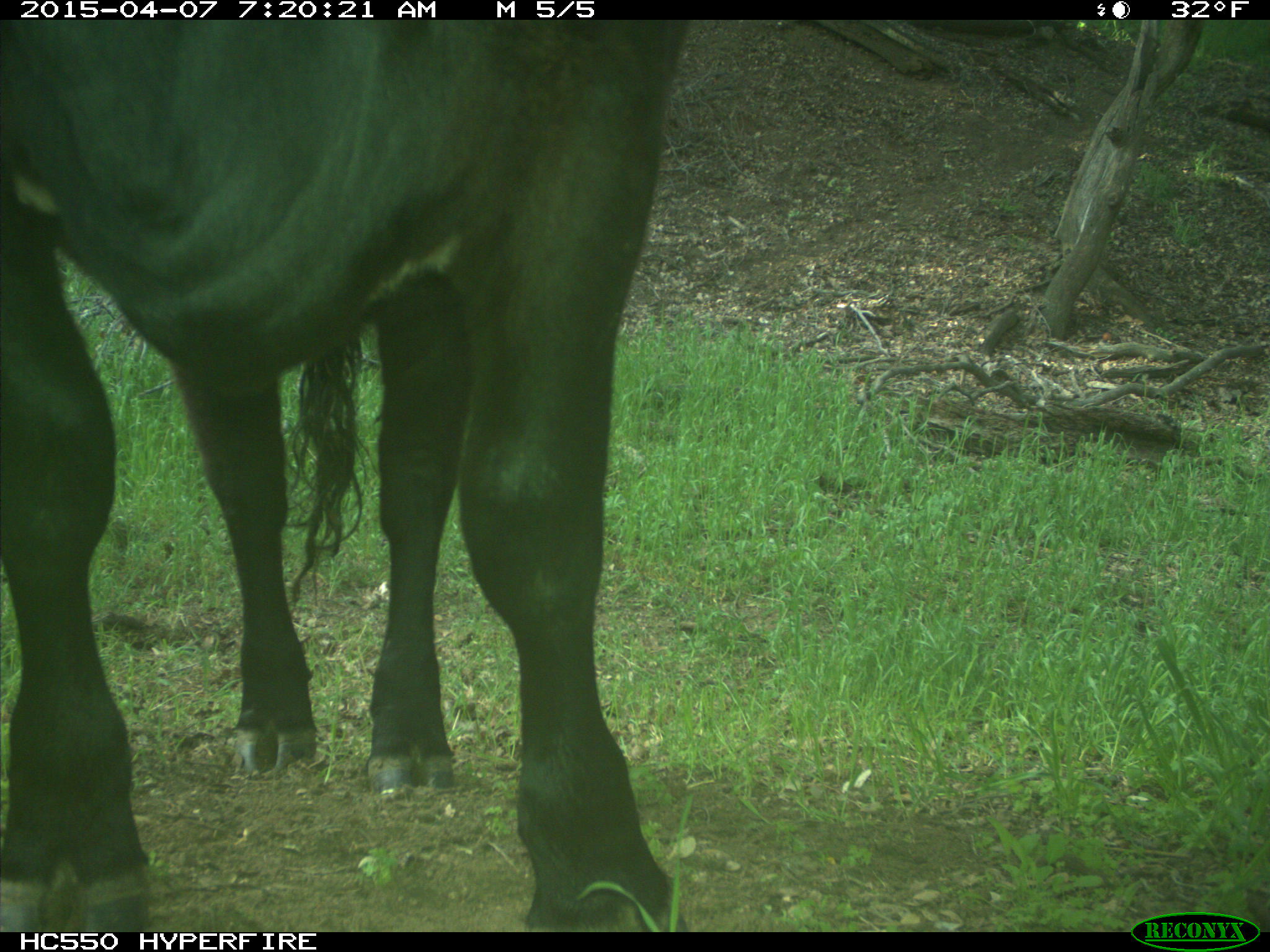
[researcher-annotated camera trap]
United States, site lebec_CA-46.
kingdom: Animalia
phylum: Chordata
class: Mammalia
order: Artiodactyla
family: Bovidae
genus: Bos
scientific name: Bos taurus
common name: domestic cow